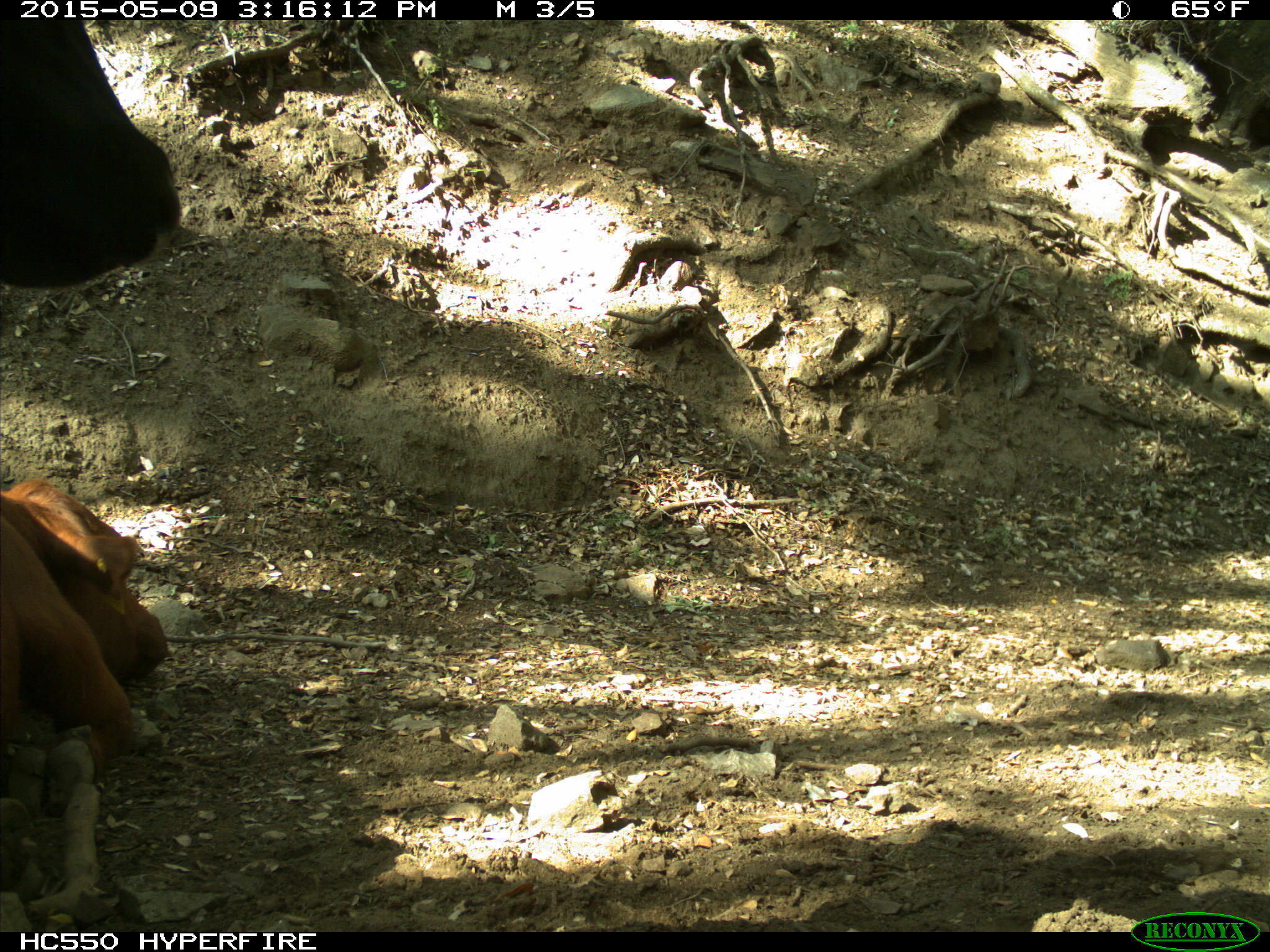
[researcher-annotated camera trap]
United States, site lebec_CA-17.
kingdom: Animalia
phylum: Chordata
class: Mammalia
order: Artiodactyla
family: Bovidae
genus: Bos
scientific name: Bos taurus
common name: domestic cow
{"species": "Bos taurus (domestic cow)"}